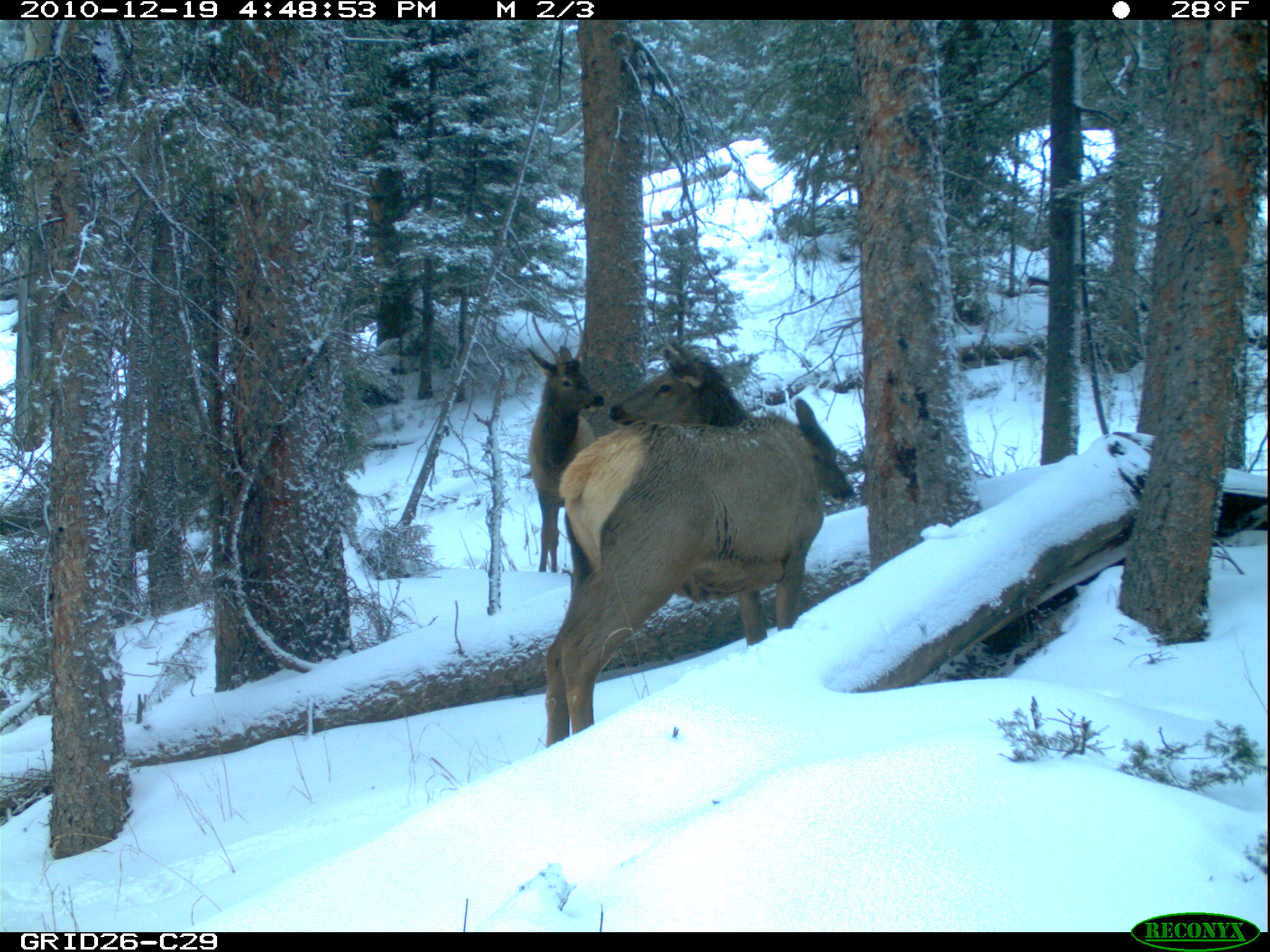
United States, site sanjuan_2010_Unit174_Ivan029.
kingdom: Animalia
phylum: Chordata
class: Mammalia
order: Artiodactyla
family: Cervidae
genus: Cervus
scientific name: Cervus elaphus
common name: red deer